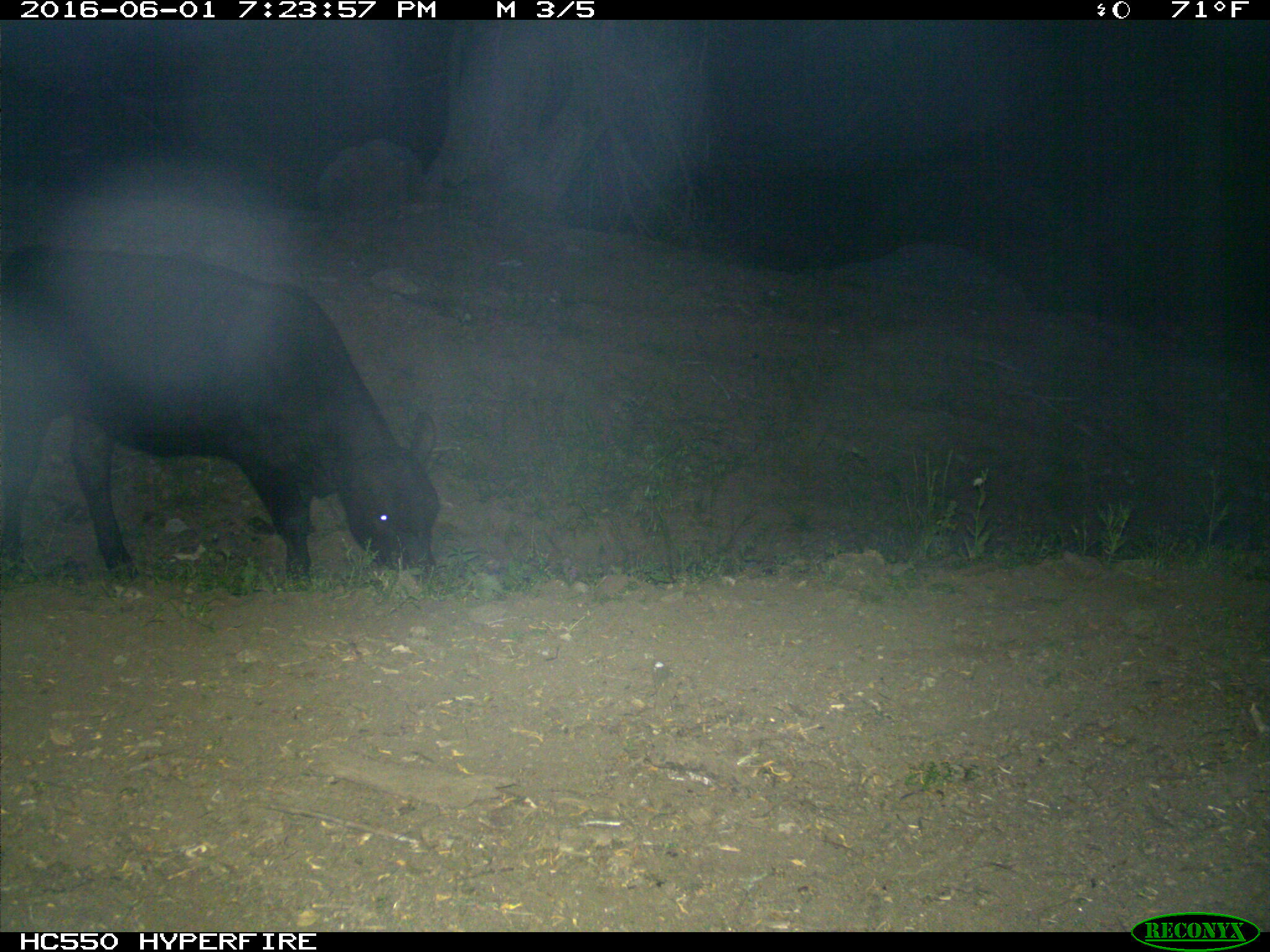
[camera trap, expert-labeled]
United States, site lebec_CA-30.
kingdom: Animalia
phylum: Chordata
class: Mammalia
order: Artiodactyla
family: Bovidae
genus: Bos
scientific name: Bos taurus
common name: domestic cow